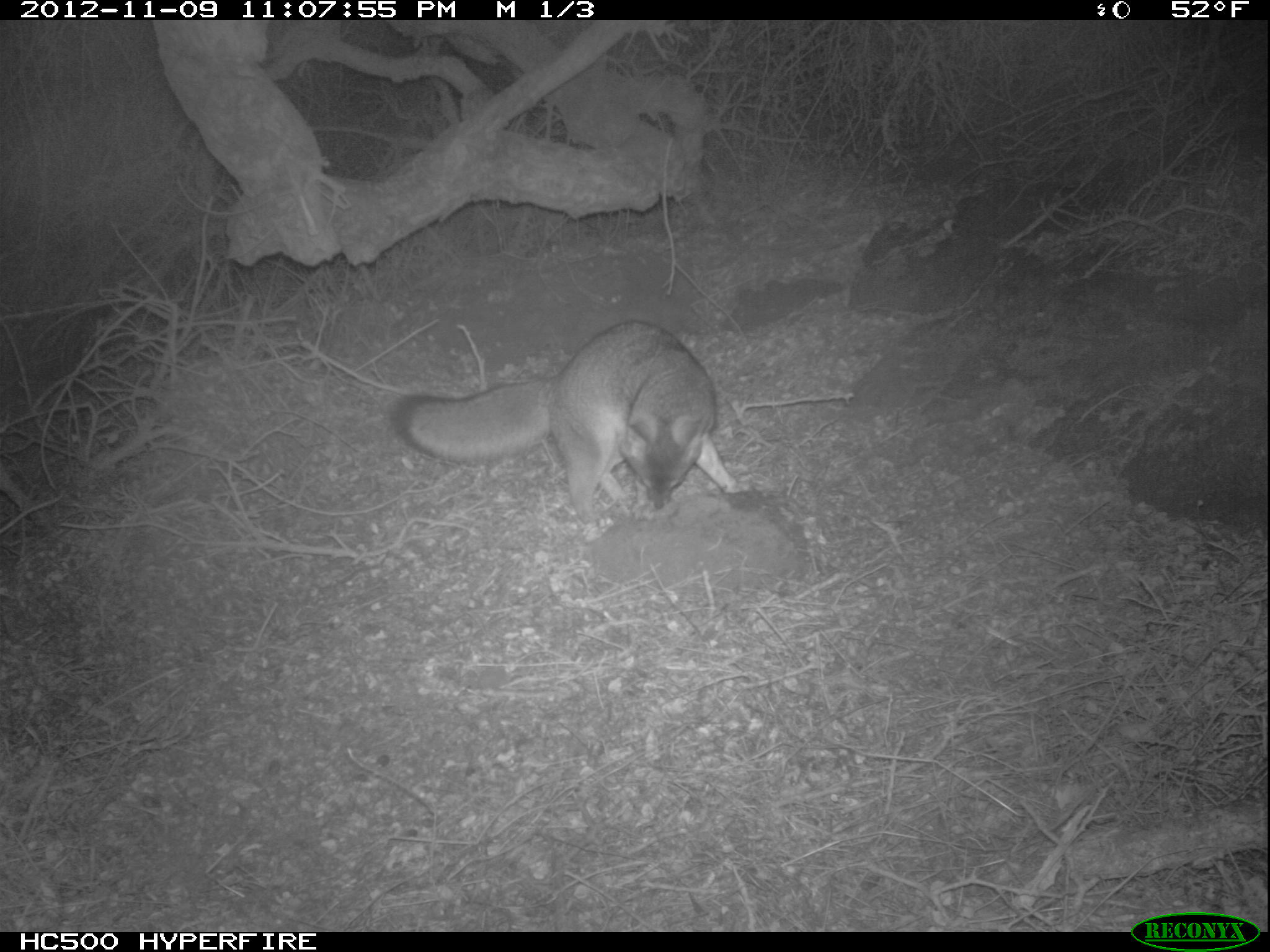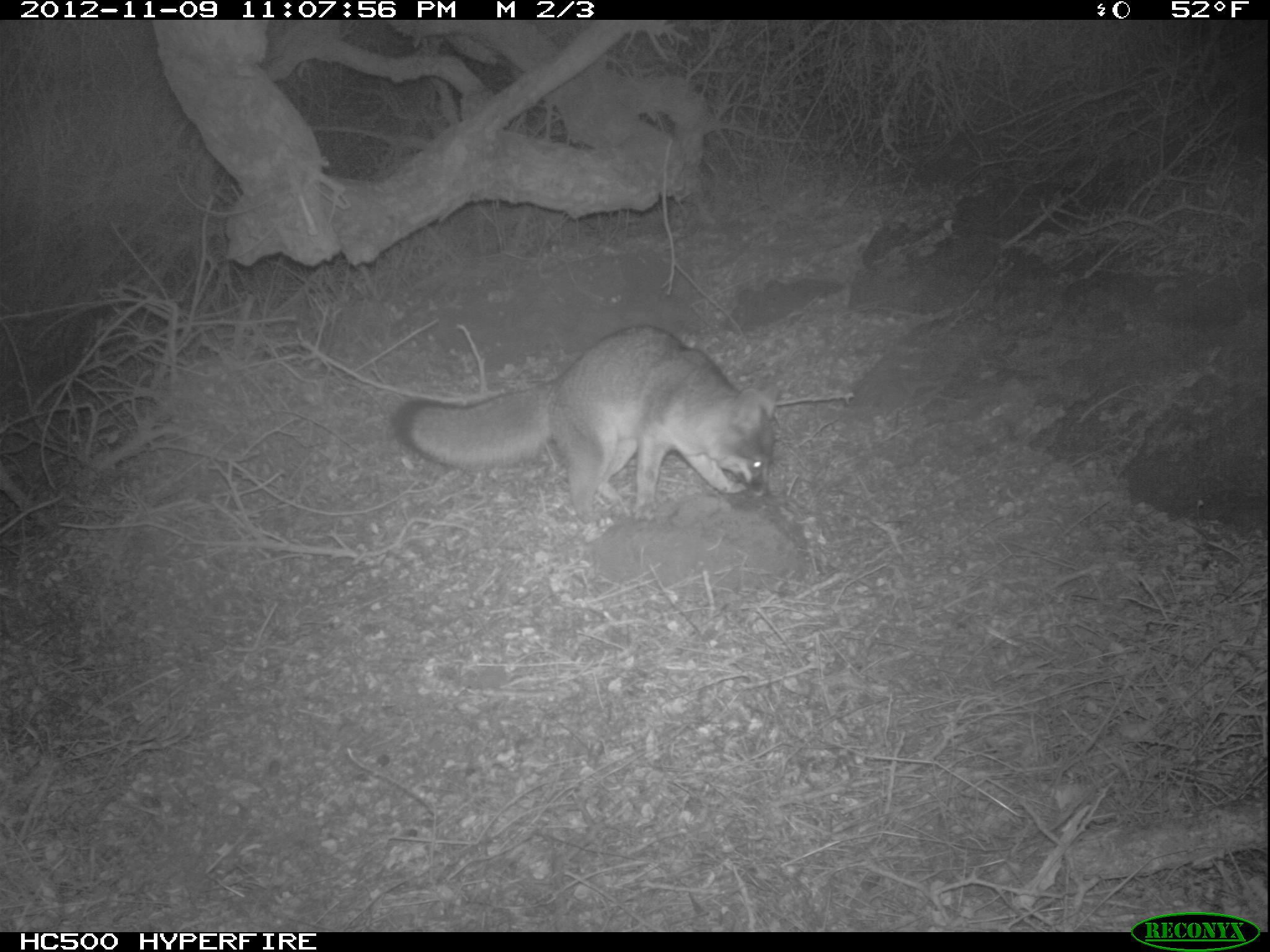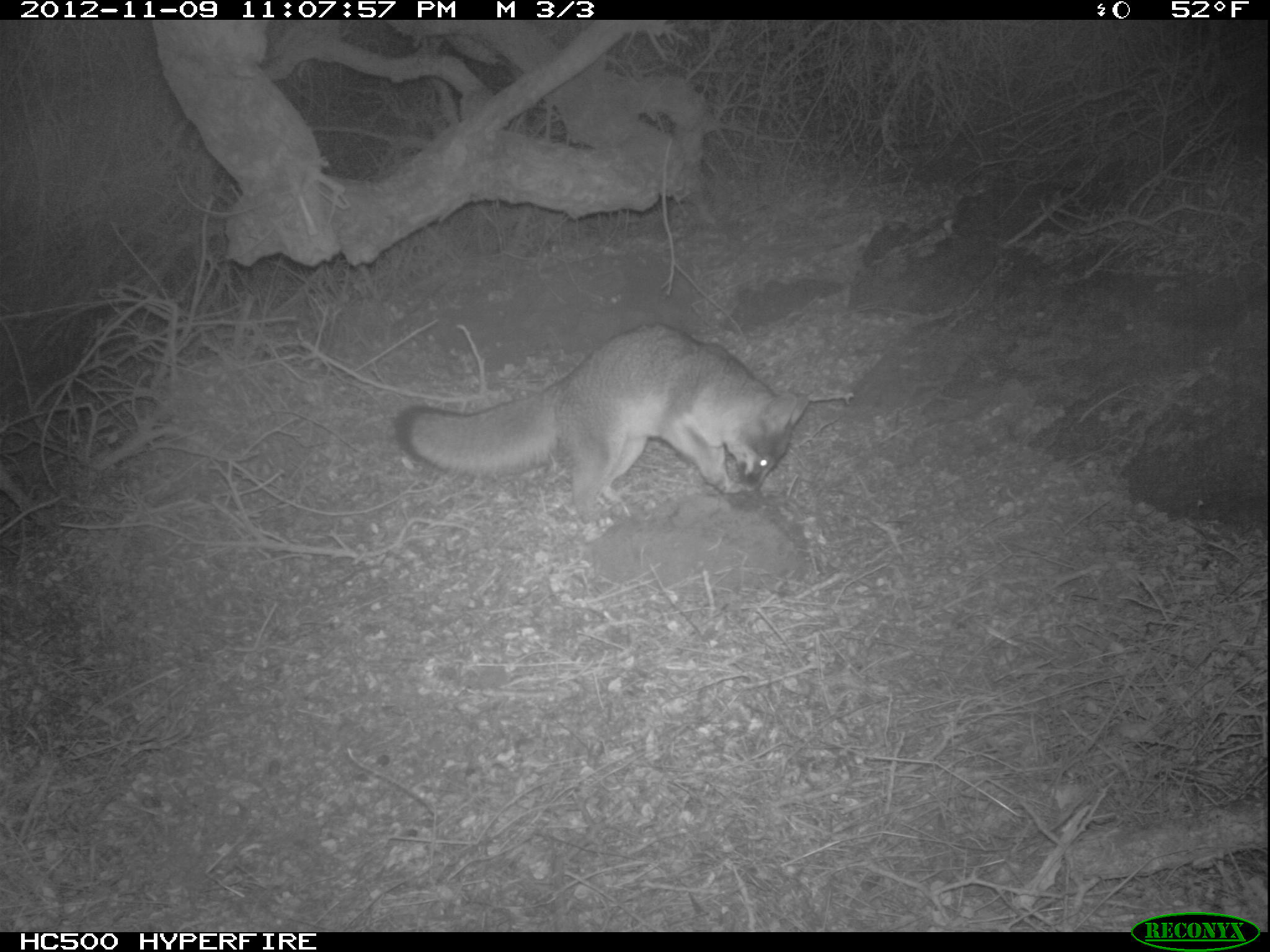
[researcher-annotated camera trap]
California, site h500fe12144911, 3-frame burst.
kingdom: Animalia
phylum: Chordata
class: Mammalia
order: Carnivora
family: Canidae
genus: Urocyon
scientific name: Urocyon littoralis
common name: island fox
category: fox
Fox (island fox) (Urocyon littoralis).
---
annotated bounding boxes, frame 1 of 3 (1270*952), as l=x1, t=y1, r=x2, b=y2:
fox: l=389, t=320, r=745, b=529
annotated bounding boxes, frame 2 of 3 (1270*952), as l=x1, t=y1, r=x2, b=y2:
fox: l=389, t=322, r=783, b=521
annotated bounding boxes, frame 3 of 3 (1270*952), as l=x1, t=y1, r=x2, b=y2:
fox: l=396, t=322, r=811, b=524